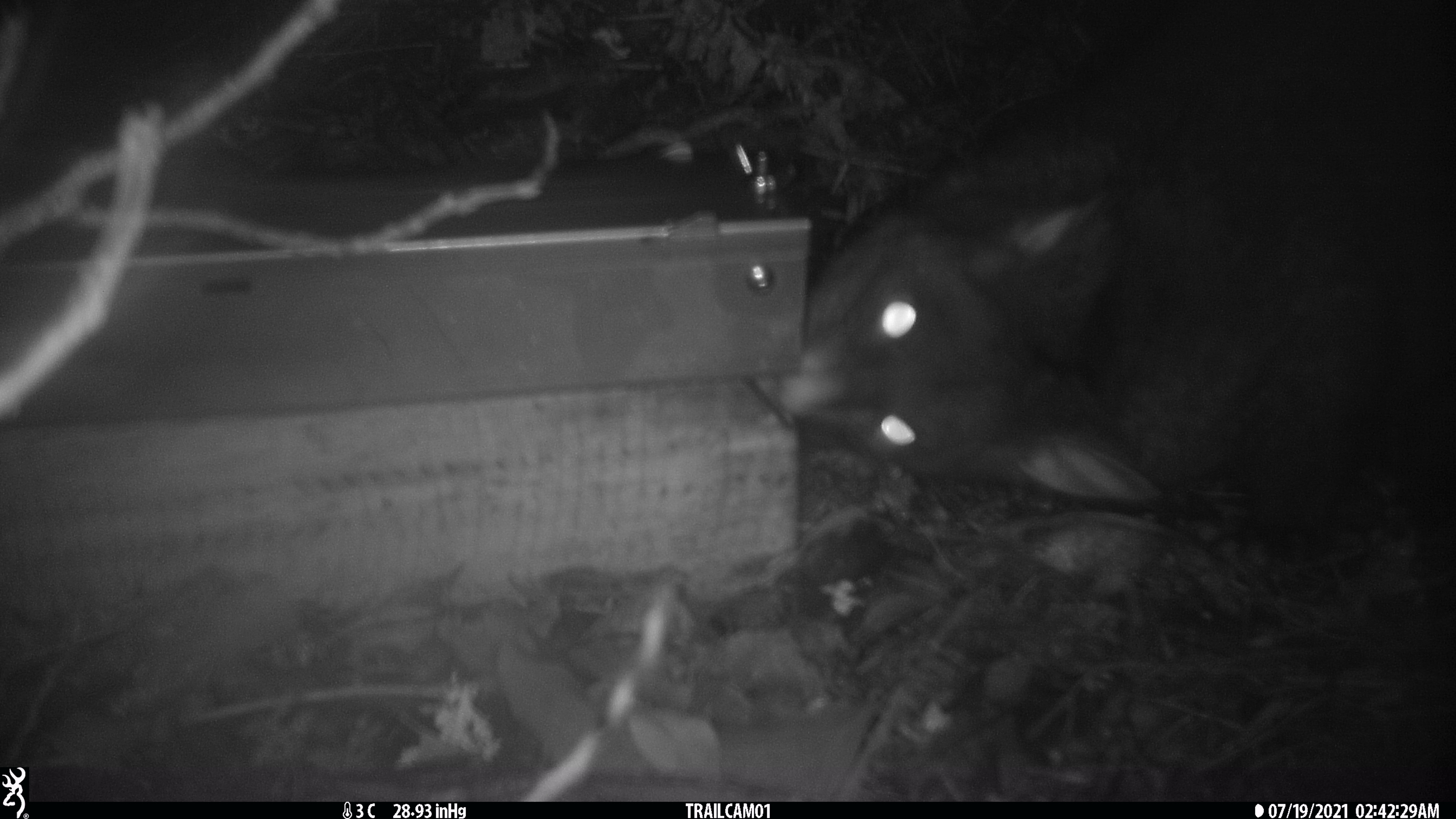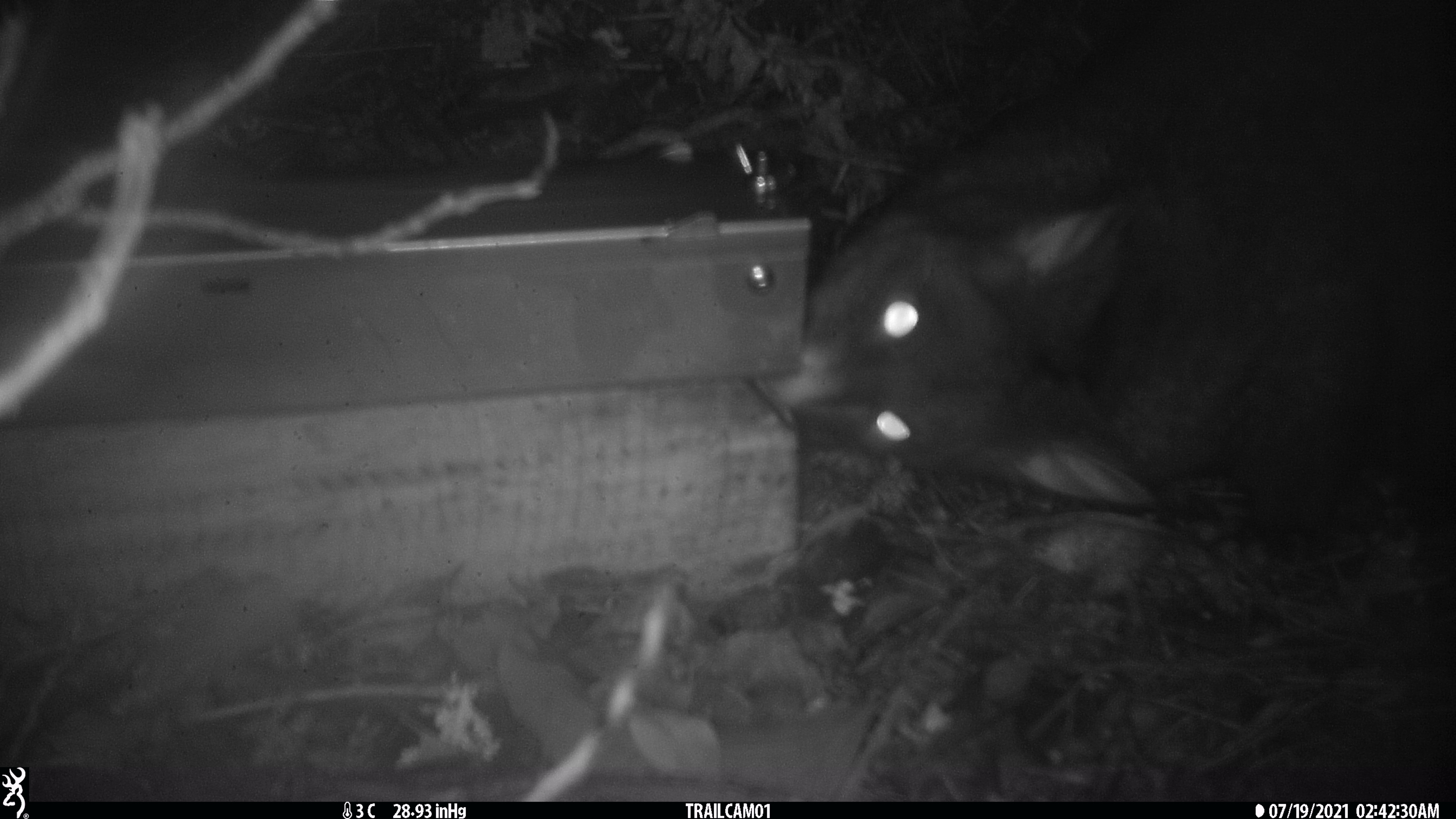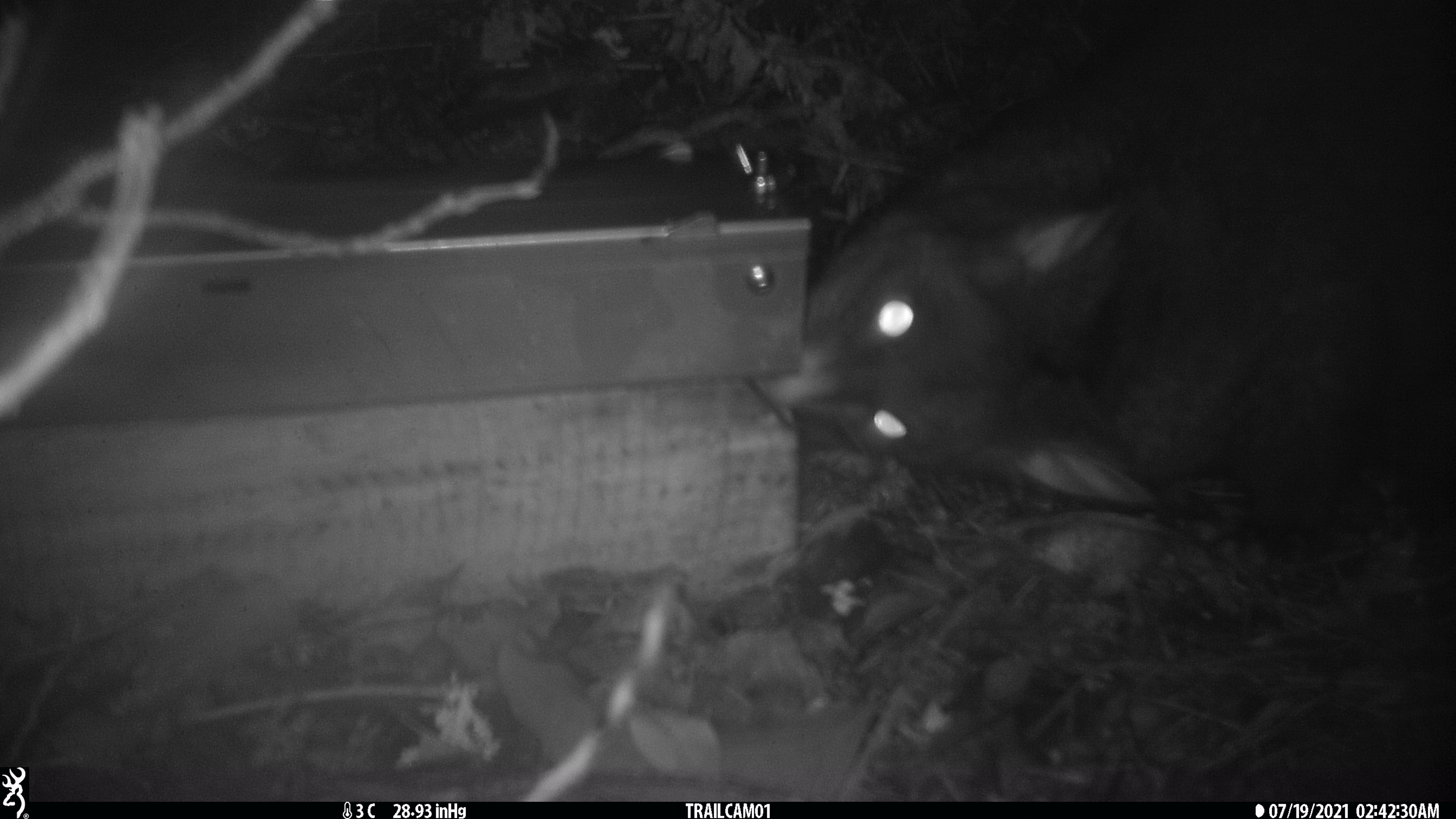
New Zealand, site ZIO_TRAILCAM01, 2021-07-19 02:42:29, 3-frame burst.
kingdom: Animalia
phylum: Chordata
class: Mammalia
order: Diprotodontia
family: Phalangeridae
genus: Trichosurus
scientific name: Trichosurus vulpecula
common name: common brushtail possum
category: possum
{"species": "possum (common brushtail possum) (Trichosurus vulpecula)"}